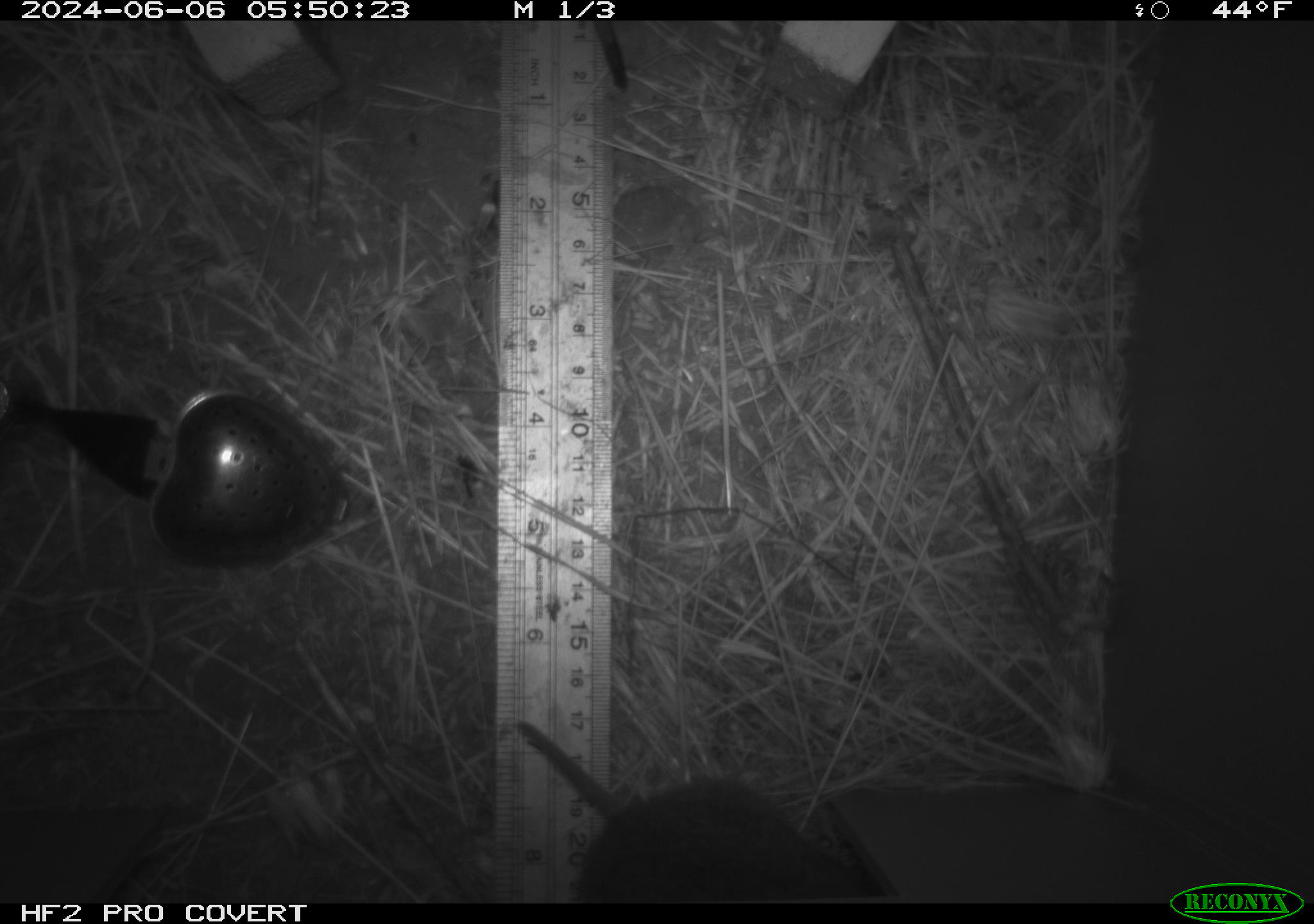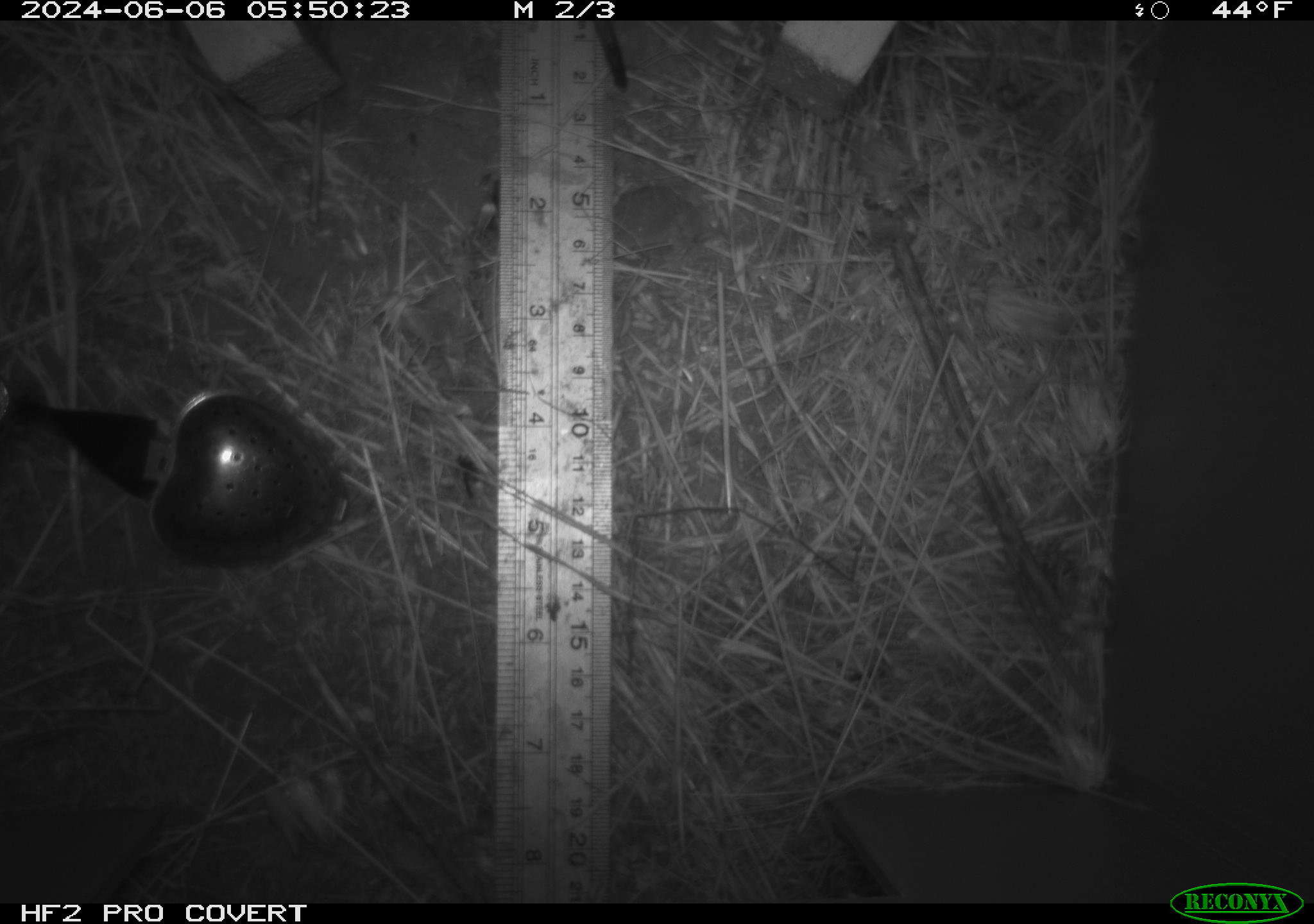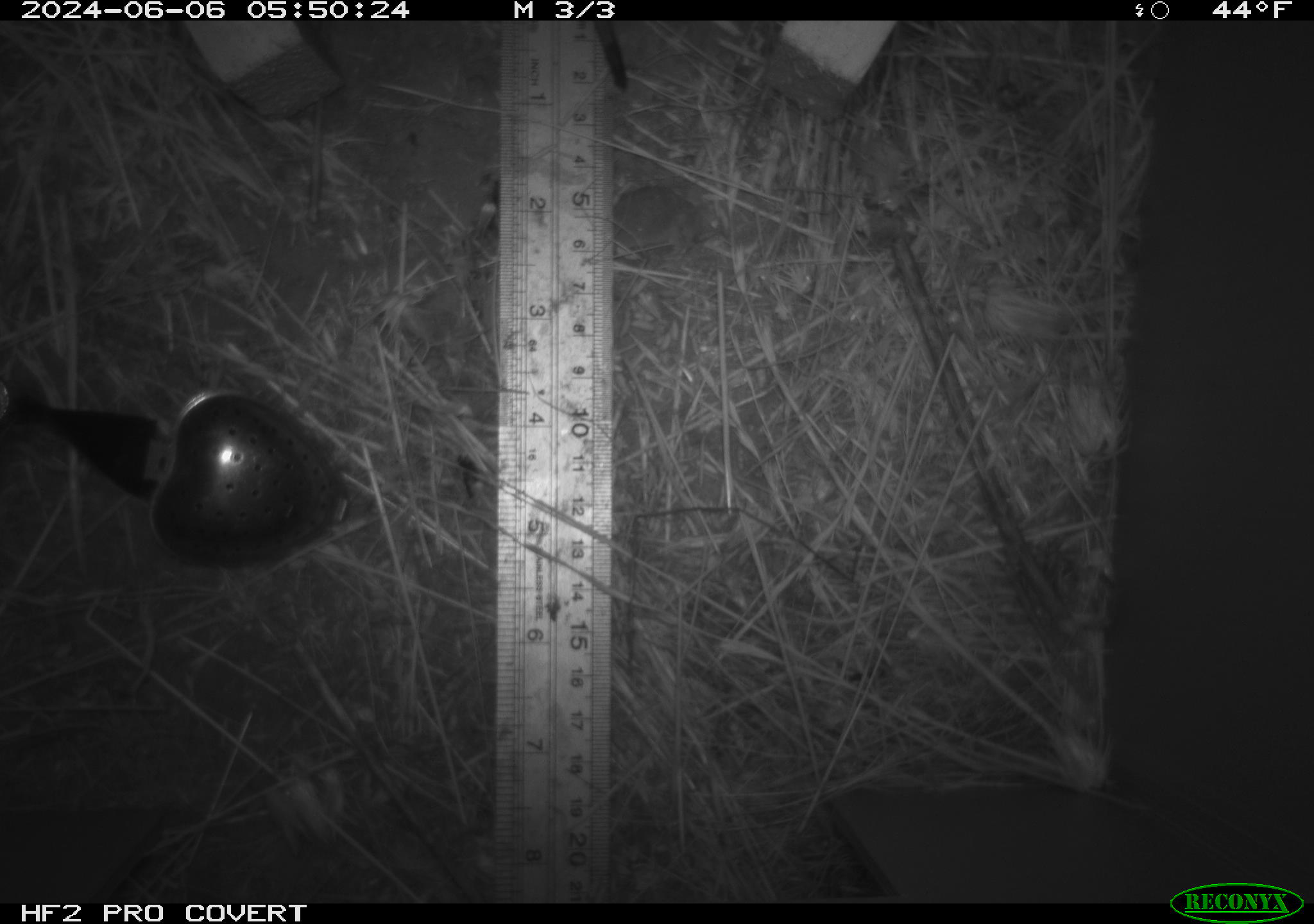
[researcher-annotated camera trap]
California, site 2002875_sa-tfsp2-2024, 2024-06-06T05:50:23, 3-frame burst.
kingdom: Animalia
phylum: Chordata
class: Mammalia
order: Rodentia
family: Cricetidae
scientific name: Arvicolinae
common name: voles, lemmings, and muskrats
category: arvicolinae subfamily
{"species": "arvicolinae subfamily (voles, lemmings, and muskrats) (Arvicolinae)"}